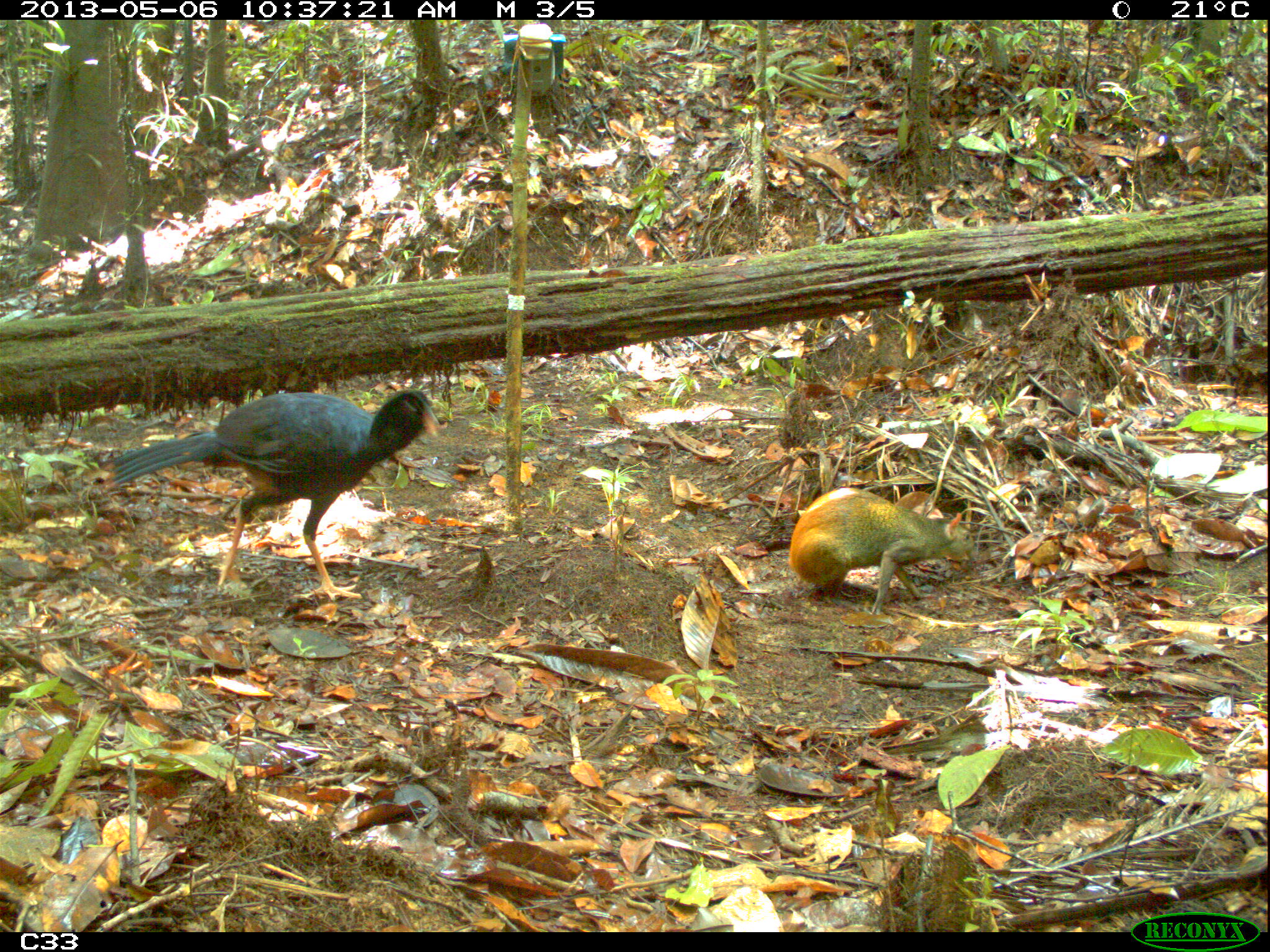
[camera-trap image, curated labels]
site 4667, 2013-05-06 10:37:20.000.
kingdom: Animalia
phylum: Chordata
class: Aves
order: Galliformes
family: Cracidae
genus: Mitu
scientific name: Mitu tomentosum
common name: crestless curassow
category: mitu tomentosa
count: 2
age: adult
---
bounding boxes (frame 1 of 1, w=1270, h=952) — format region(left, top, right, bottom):
mitu tomentosa: region(106, 388, 441, 600); region(787, 487, 974, 615)